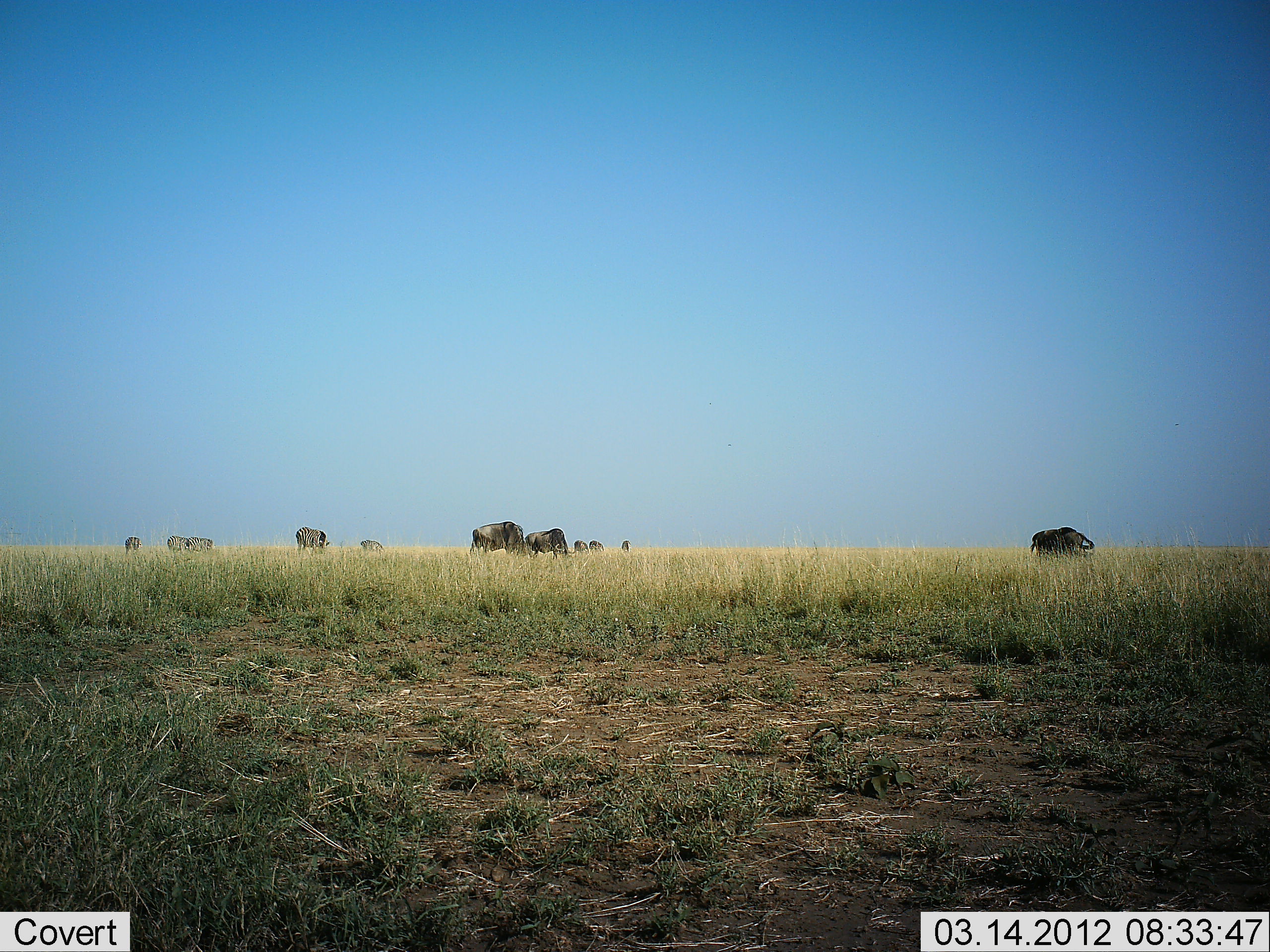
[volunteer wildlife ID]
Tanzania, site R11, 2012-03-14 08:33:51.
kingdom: Animalia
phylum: Chordata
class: Mammalia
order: Artiodactyla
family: Bovidae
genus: Connochaetes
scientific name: Connochaetes taurinus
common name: blue wildebeest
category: wildebeest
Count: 11-50.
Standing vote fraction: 33%.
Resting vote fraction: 0%.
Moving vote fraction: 14%.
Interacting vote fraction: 0%.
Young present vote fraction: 0%.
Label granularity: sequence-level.